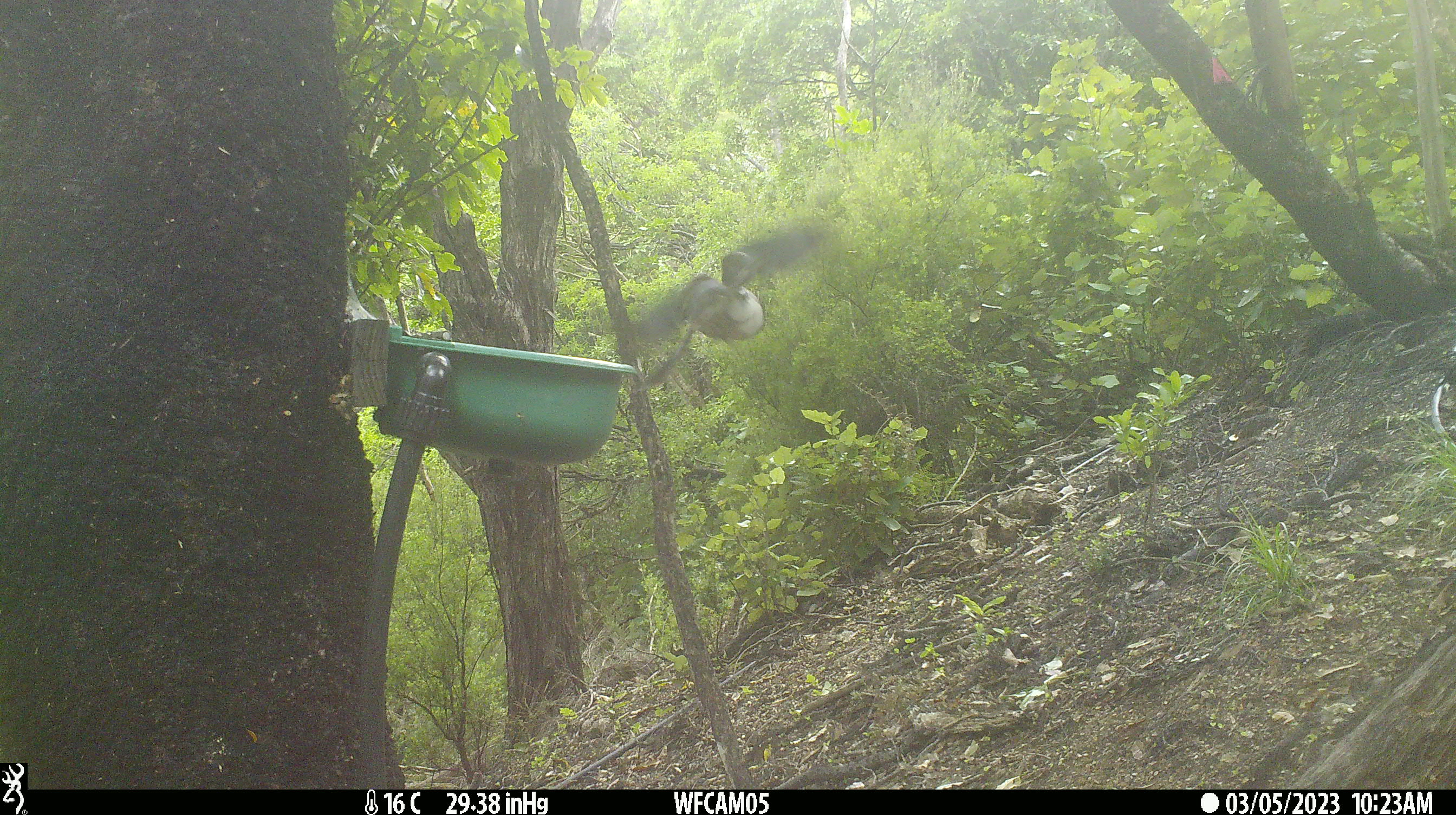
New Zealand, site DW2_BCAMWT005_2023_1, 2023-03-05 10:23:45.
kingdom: Animalia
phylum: Chordata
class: Aves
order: Columbiformes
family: Columbidae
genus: Hemiphaga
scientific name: Hemiphaga novaeseelandiae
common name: new zealand pigeon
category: kereru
Kereru (new zealand pigeon) (Hemiphaga novaeseelandiae).